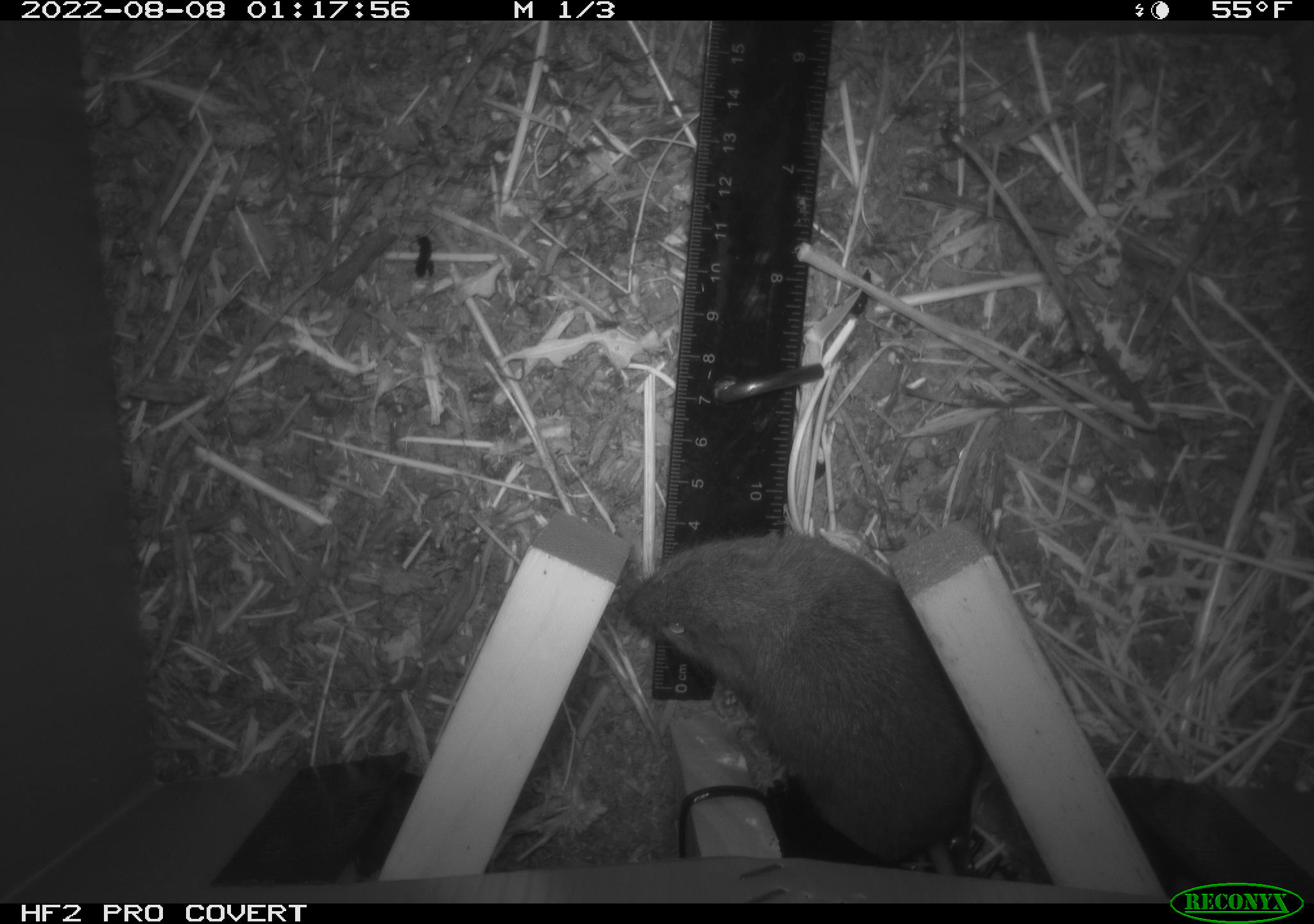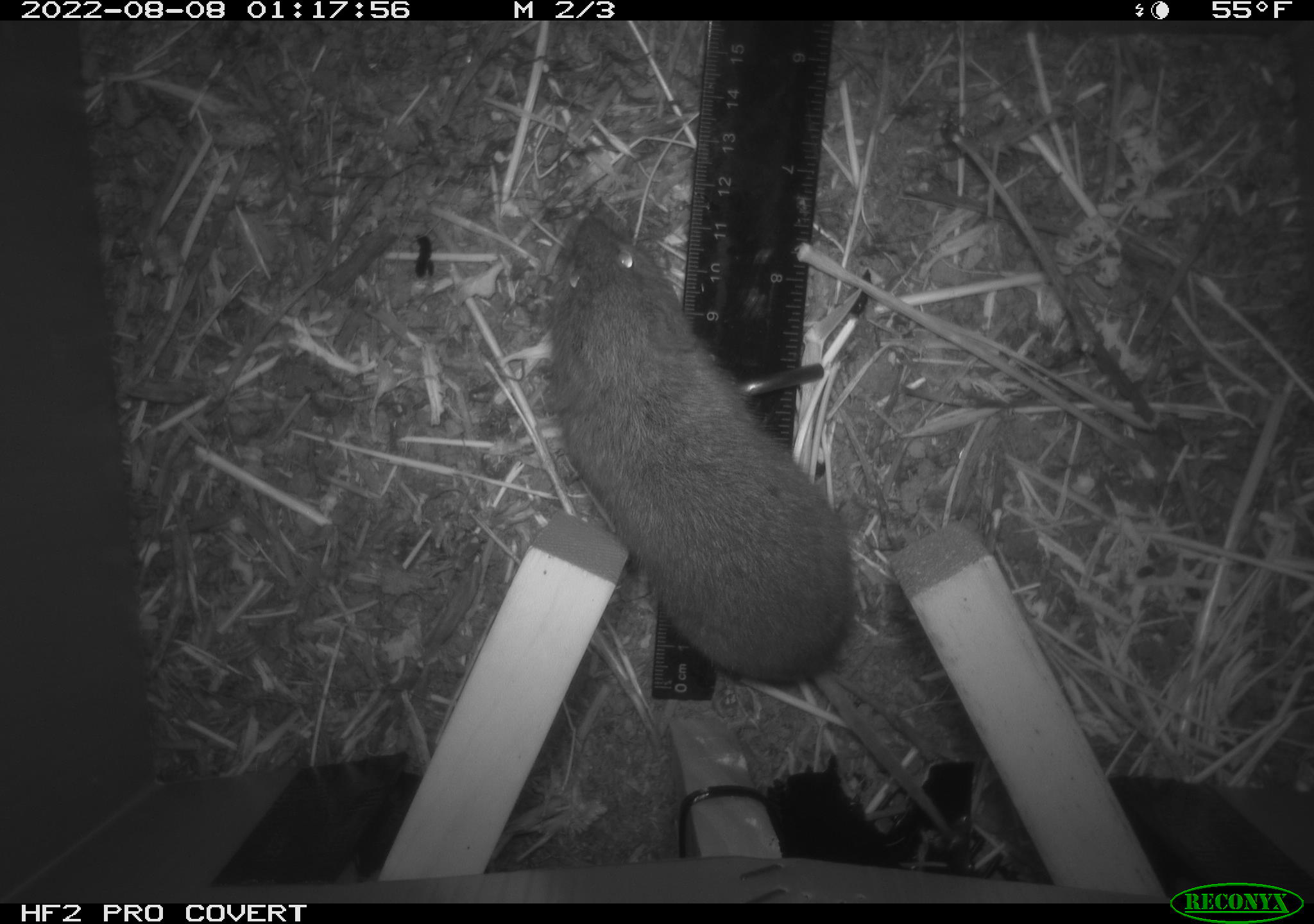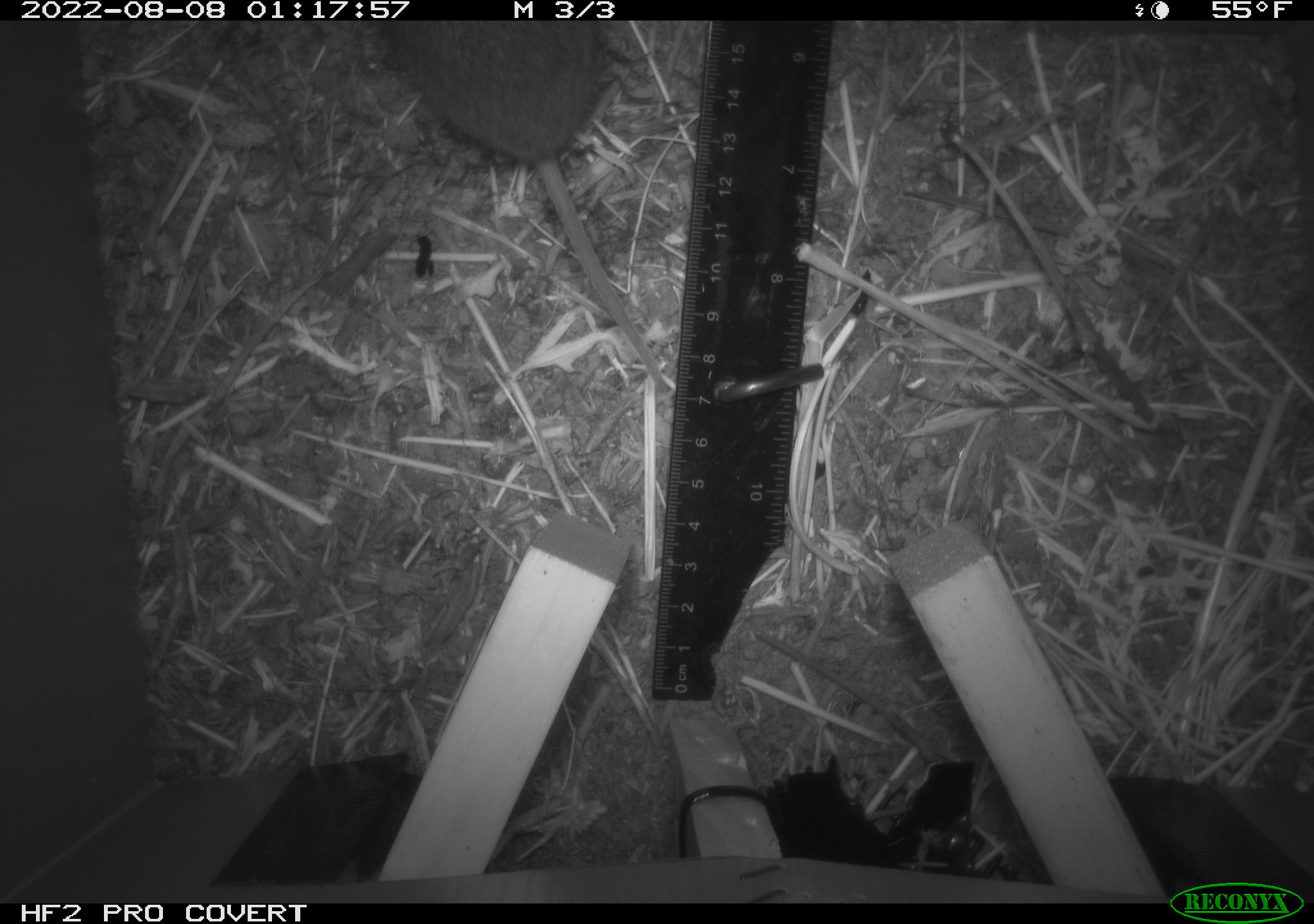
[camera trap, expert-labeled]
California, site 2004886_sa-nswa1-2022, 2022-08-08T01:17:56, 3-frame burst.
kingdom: Animalia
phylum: Chordata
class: Mammalia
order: Rodentia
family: Cricetidae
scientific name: Cricetidae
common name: hamsters, voles, lemmings, and allies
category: cricetidae family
Cricetidae family (hamsters, voles, lemmings, and allies) (Cricetidae).